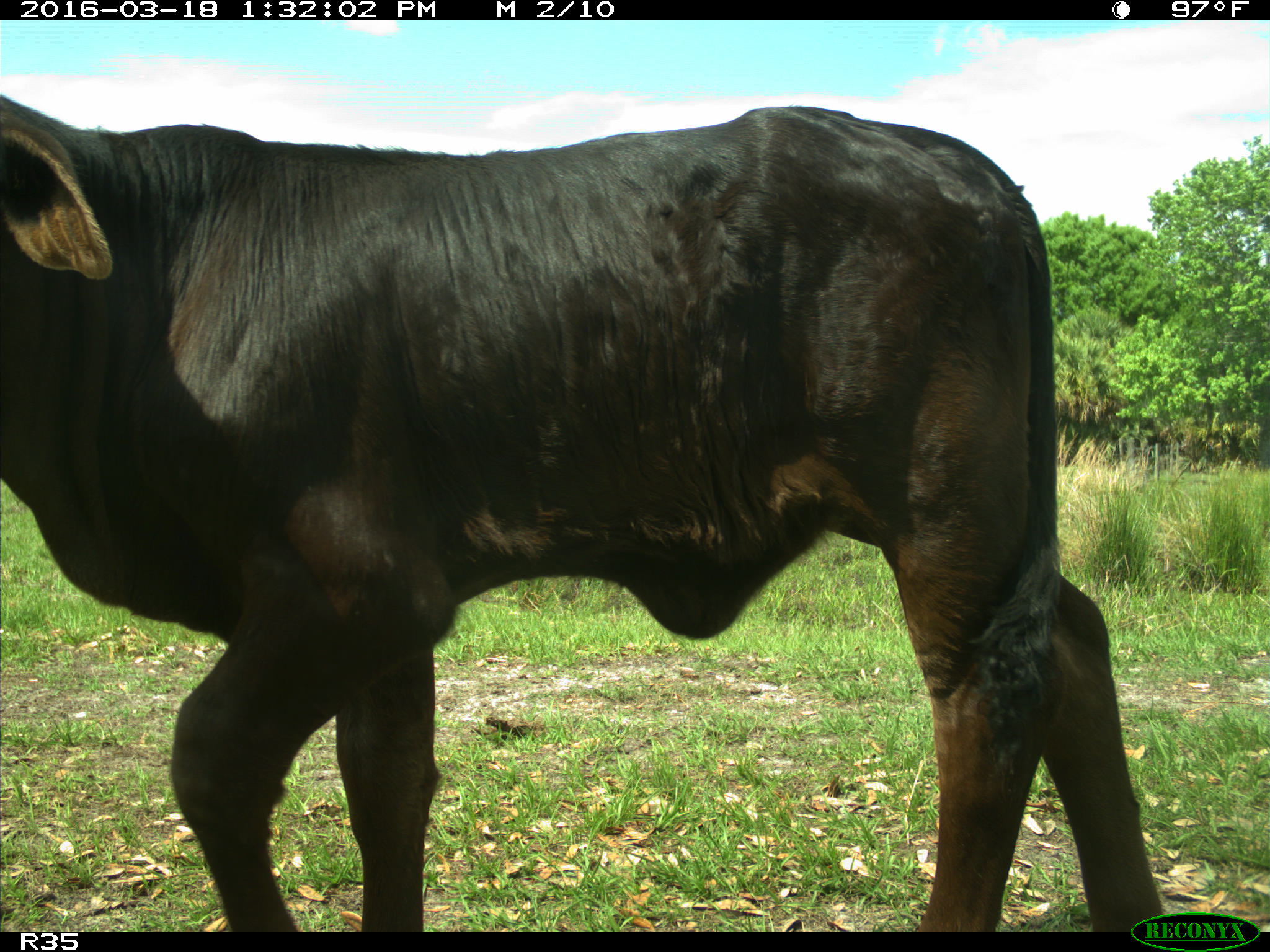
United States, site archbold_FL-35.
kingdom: Animalia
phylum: Chordata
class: Mammalia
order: Artiodactyla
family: Bovidae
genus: Bos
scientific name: Bos taurus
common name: domestic cow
Bos taurus (domestic cow).